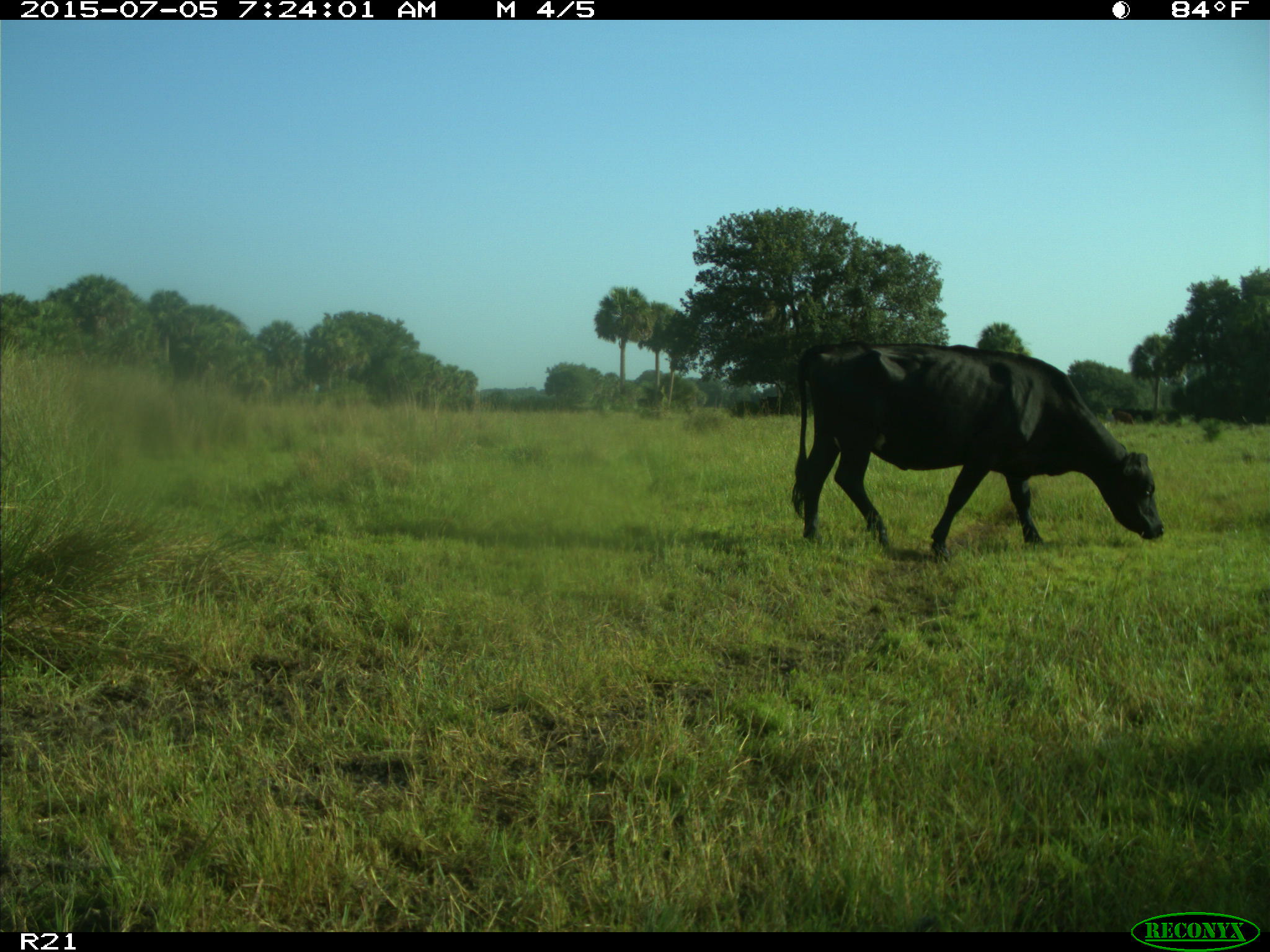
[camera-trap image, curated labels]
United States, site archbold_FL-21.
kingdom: Animalia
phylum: Chordata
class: Mammalia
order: Artiodactyla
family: Bovidae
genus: Bos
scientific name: Bos taurus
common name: domestic cow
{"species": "Bos taurus (domestic cow)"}